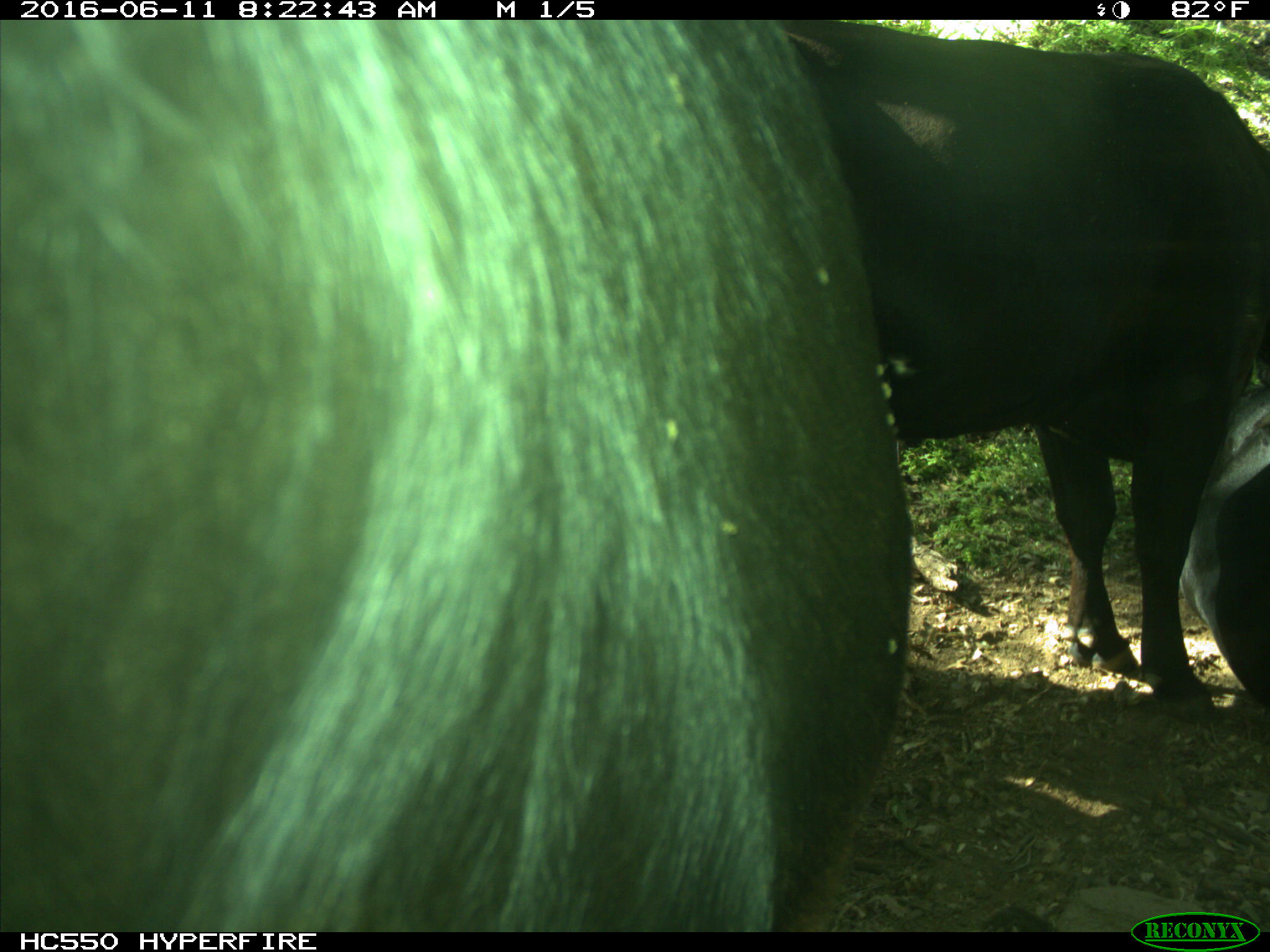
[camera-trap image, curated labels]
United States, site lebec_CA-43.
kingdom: Animalia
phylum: Chordata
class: Mammalia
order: Artiodactyla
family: Bovidae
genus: Bos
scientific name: Bos taurus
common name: domestic cow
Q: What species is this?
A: Bos taurus (domestic cow).